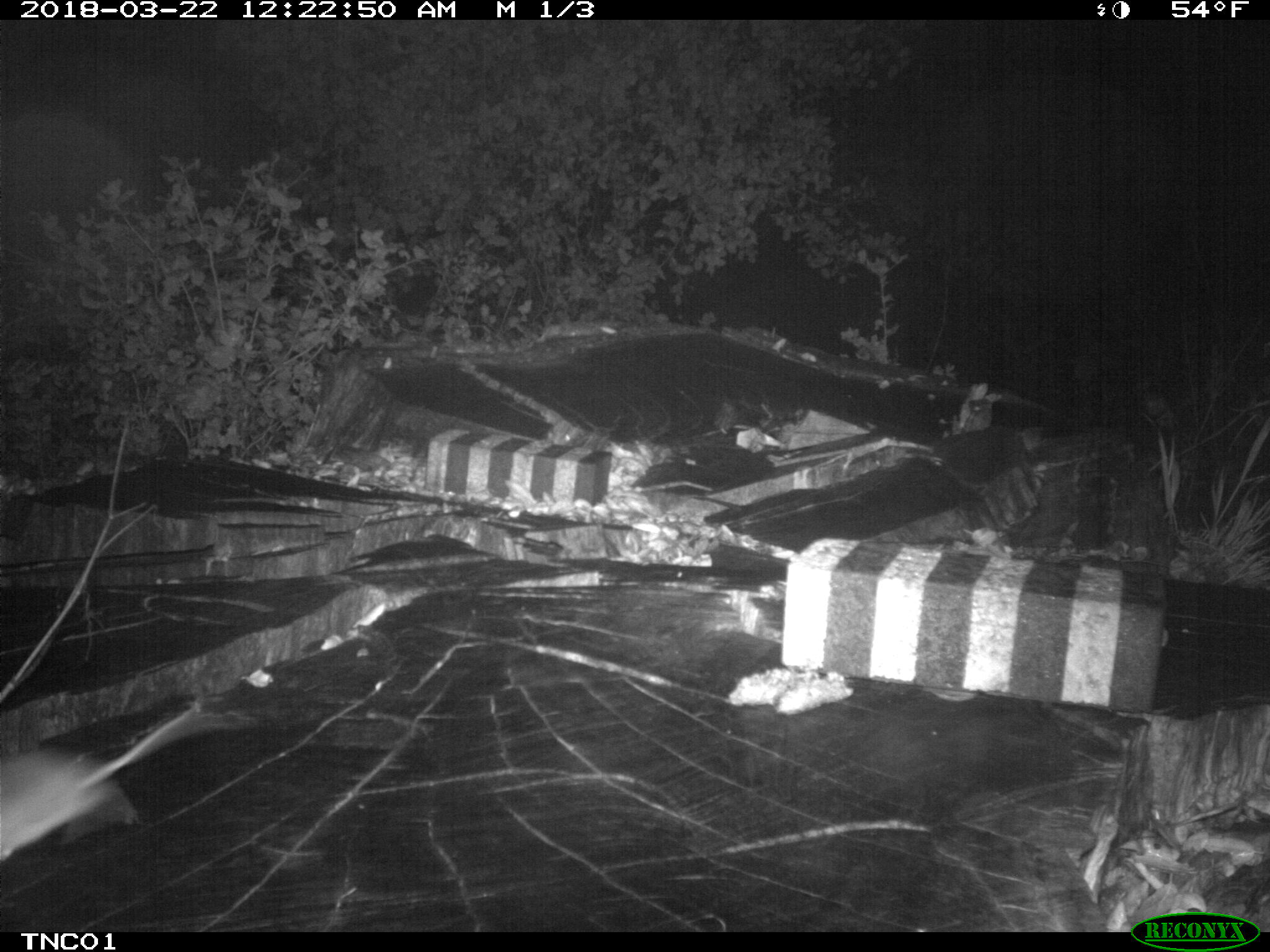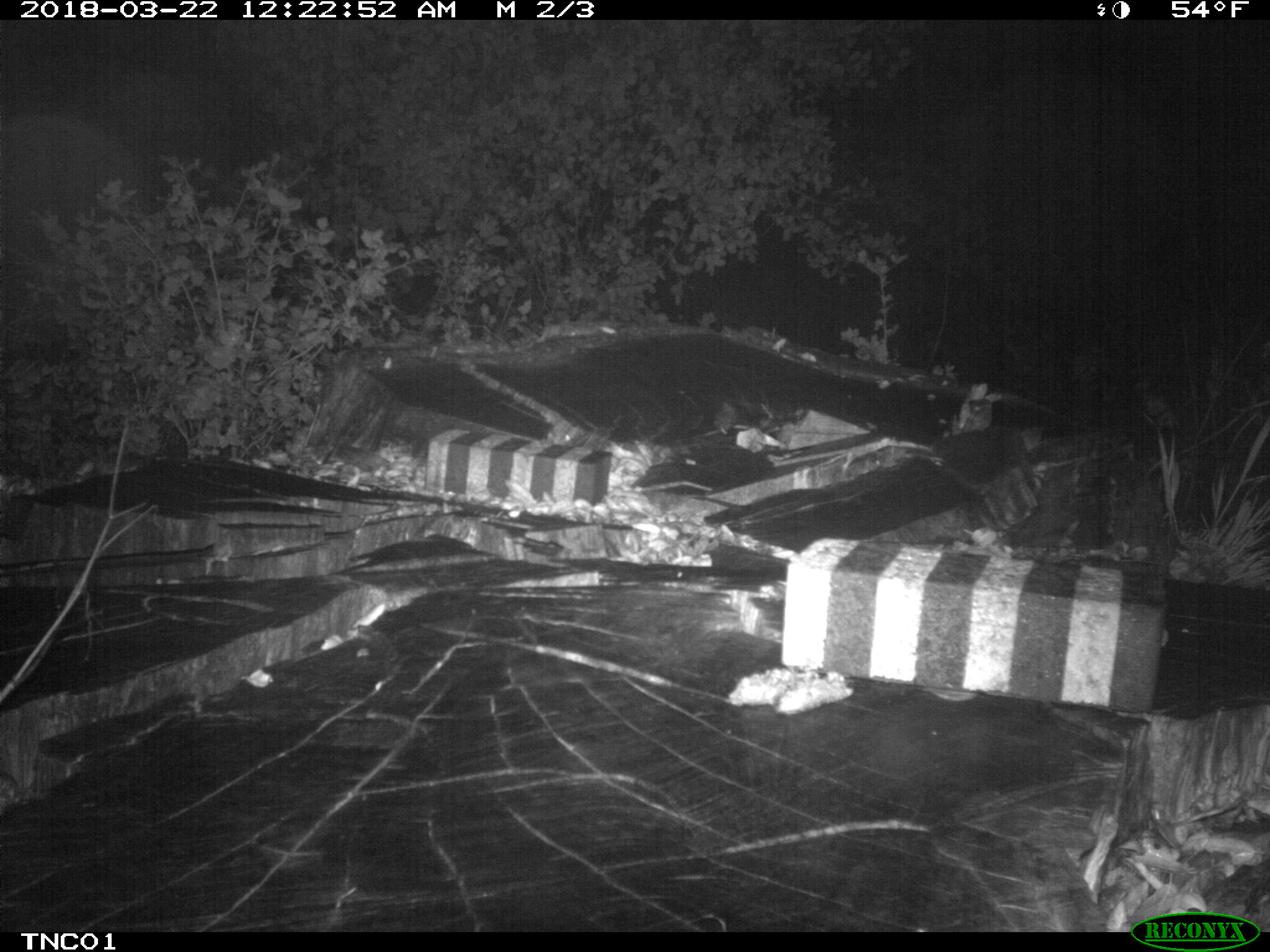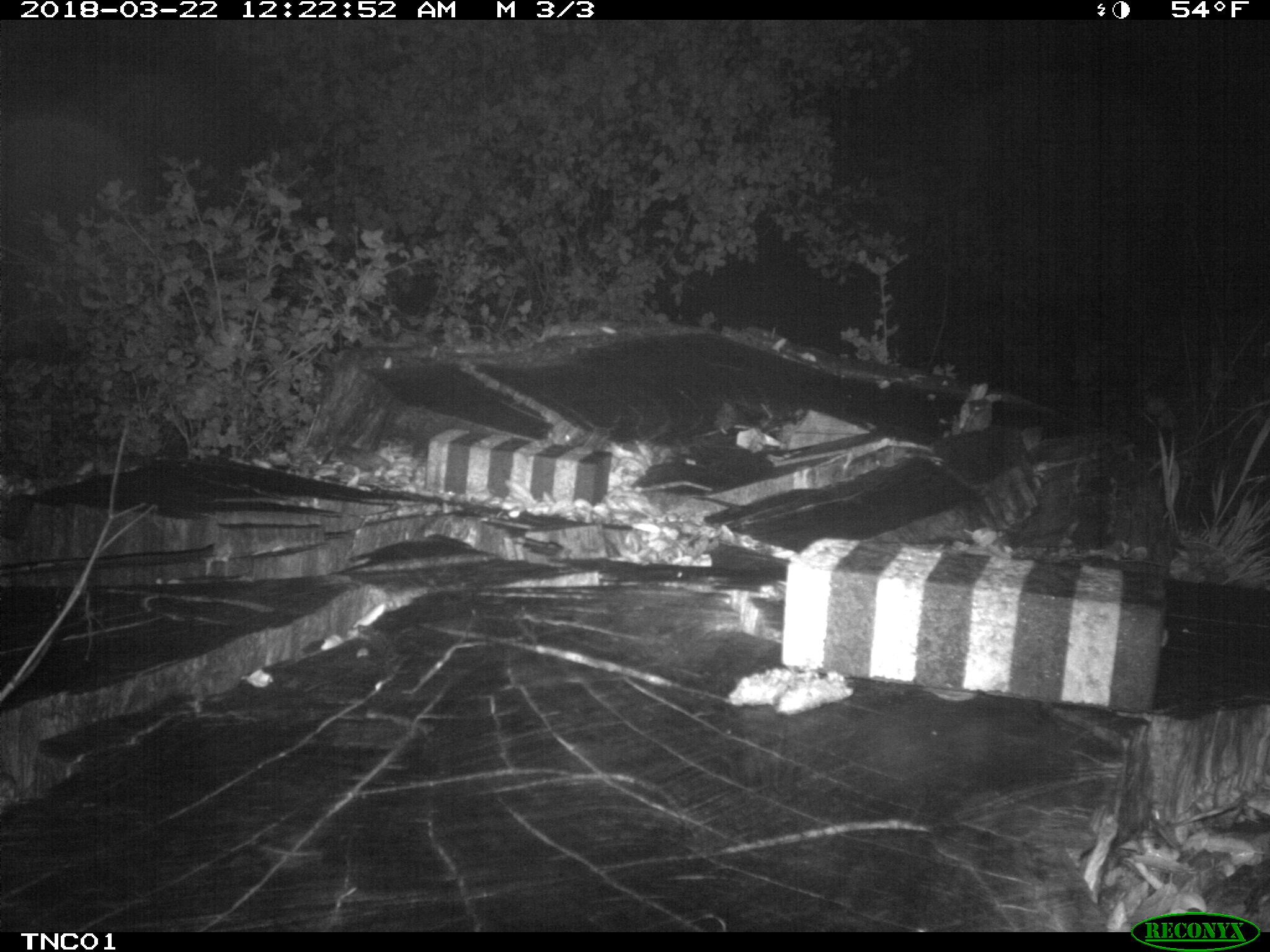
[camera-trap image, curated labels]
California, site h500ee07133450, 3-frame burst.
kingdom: Animalia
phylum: Chordata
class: Mammalia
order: Rodentia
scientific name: Rodentia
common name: rodent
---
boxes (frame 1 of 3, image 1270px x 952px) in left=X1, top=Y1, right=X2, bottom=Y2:
rodent: left=0, top=746, right=138, bottom=862